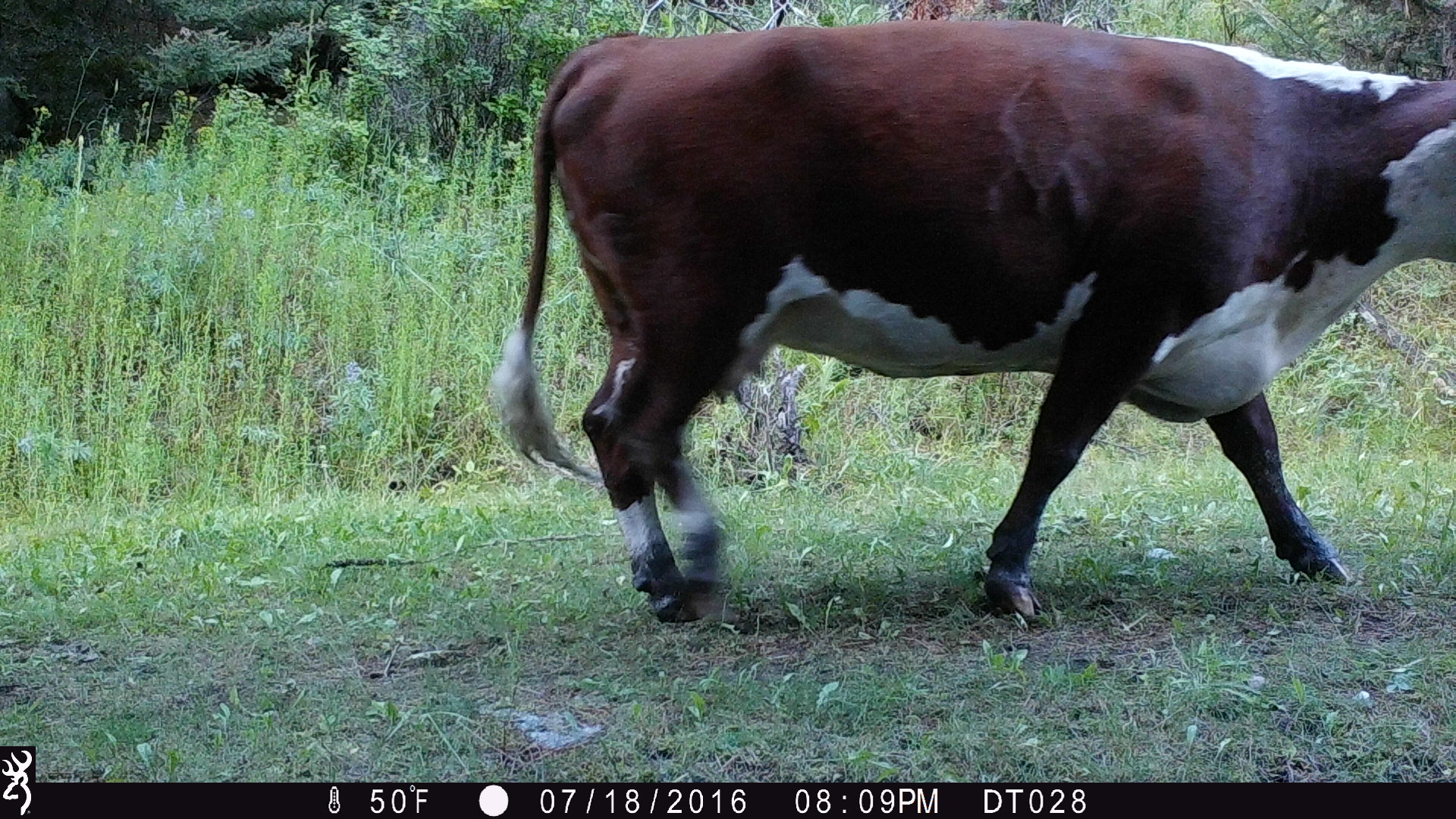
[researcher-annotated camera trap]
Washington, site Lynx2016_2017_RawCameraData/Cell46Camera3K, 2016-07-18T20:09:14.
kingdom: Animalia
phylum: Chordata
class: Mammalia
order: Artiodactyla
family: Bovidae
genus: Bos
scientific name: Bos taurus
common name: domestic cattle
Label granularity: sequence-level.